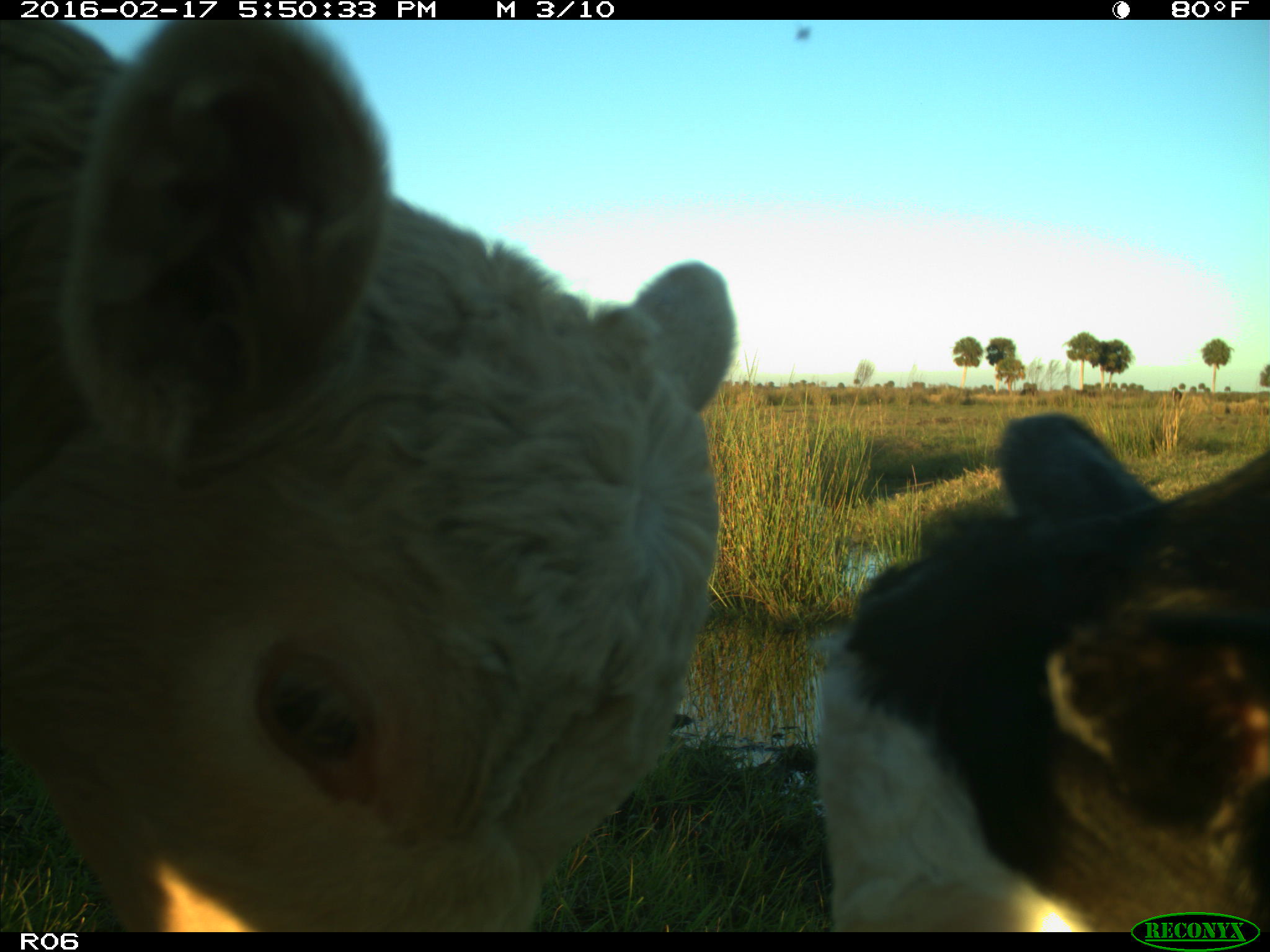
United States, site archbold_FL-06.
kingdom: Animalia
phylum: Chordata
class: Mammalia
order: Artiodactyla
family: Bovidae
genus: Bos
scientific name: Bos taurus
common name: domestic cow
Bos taurus (domestic cow).